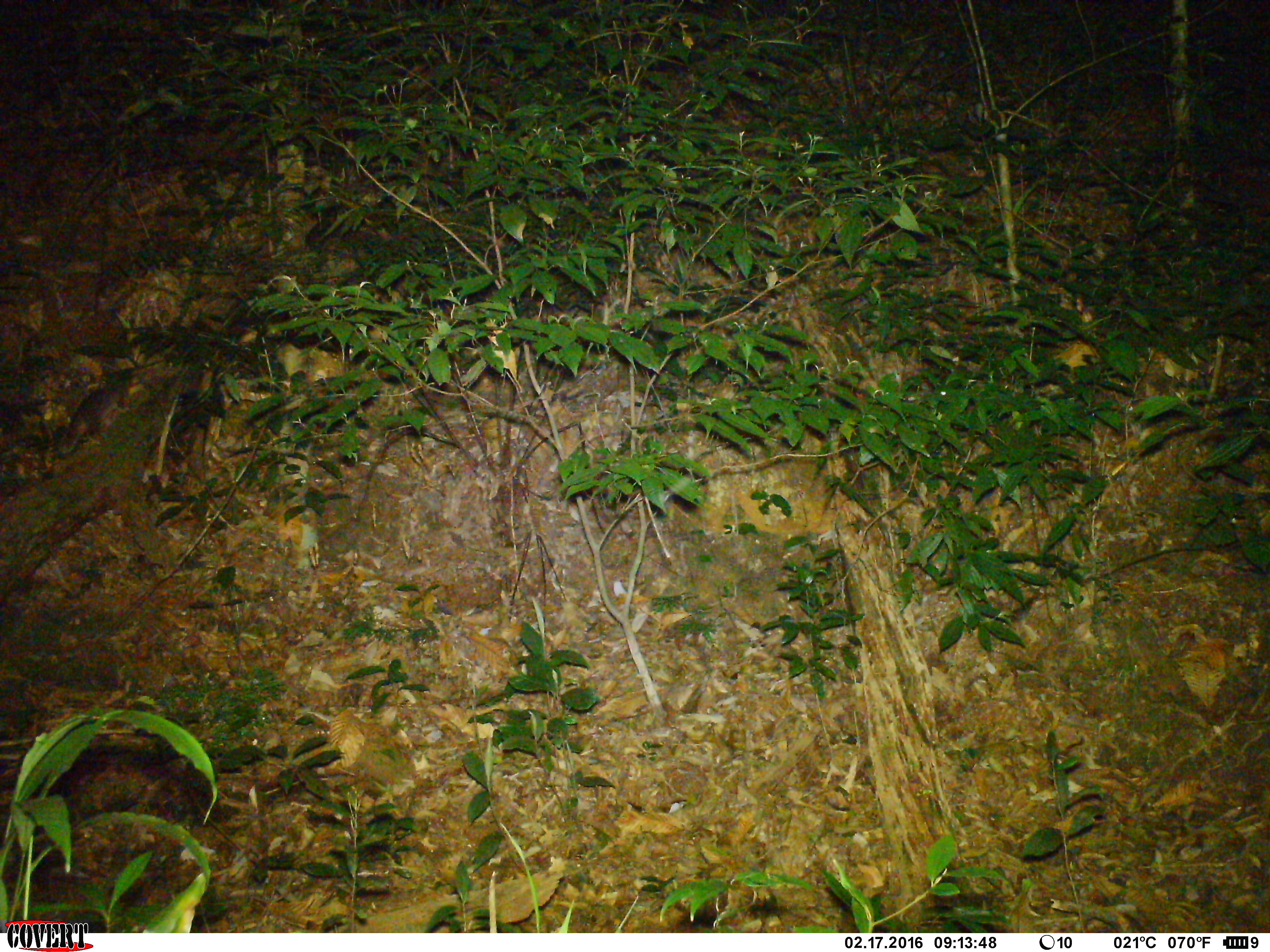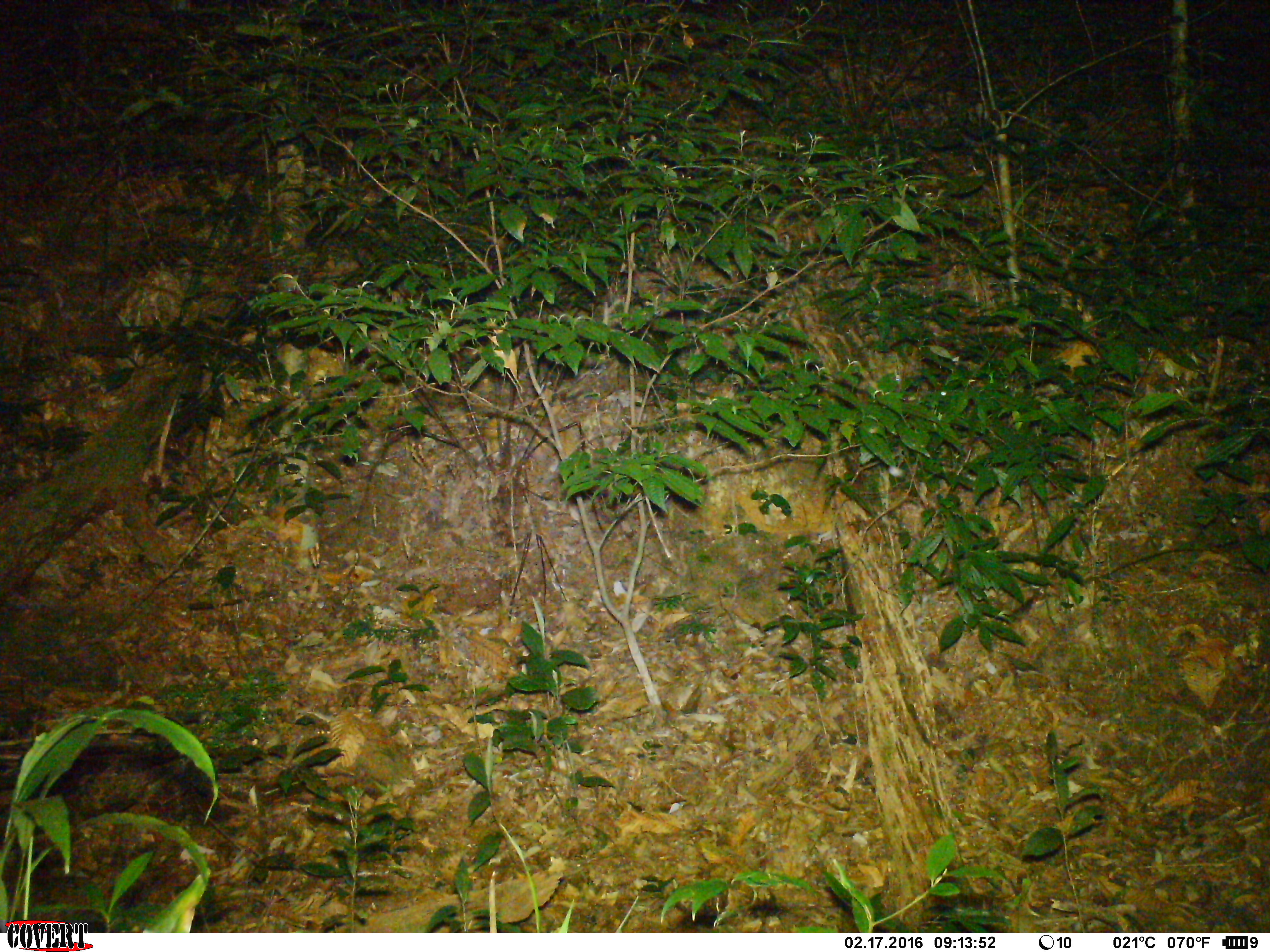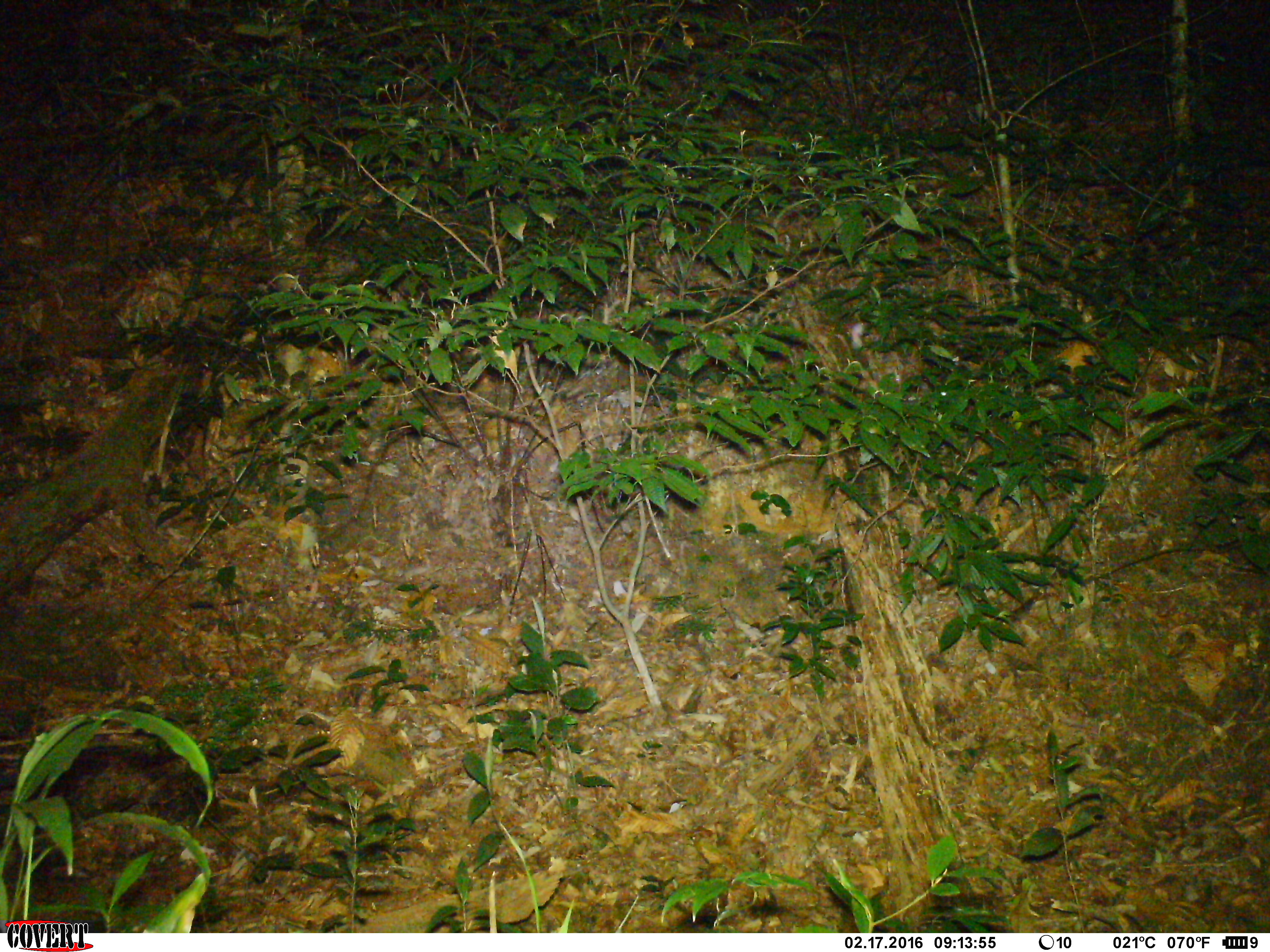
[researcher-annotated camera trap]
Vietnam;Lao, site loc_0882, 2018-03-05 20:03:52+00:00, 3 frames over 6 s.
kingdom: Animalia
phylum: Chordata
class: Mammalia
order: Carnivora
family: Mustelidae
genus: Melogale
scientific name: Melogale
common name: ferret badger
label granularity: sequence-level